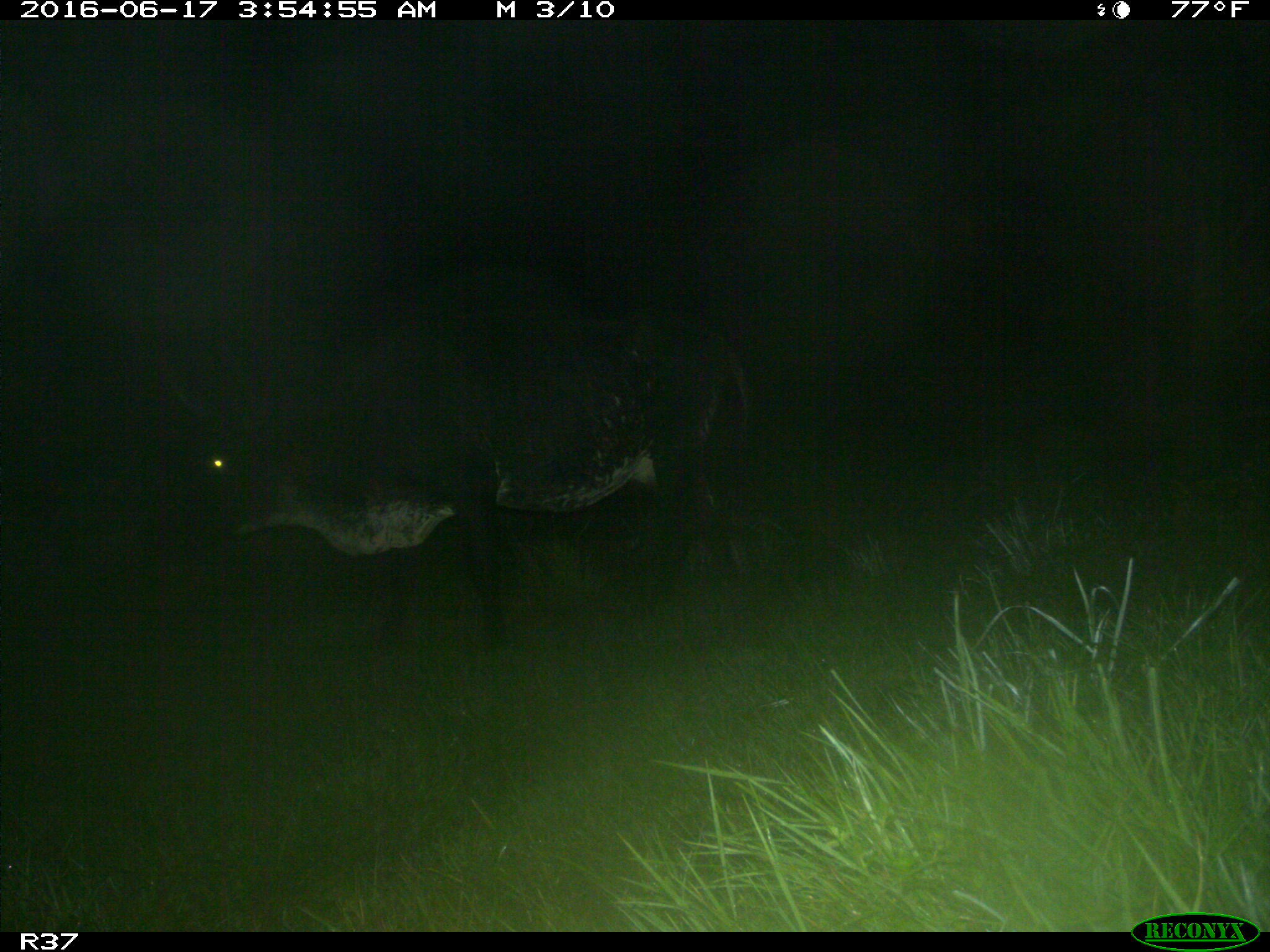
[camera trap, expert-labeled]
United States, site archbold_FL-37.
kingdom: Animalia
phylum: Chordata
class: Mammalia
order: Artiodactyla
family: Bovidae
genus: Bos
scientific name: Bos taurus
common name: domestic cow